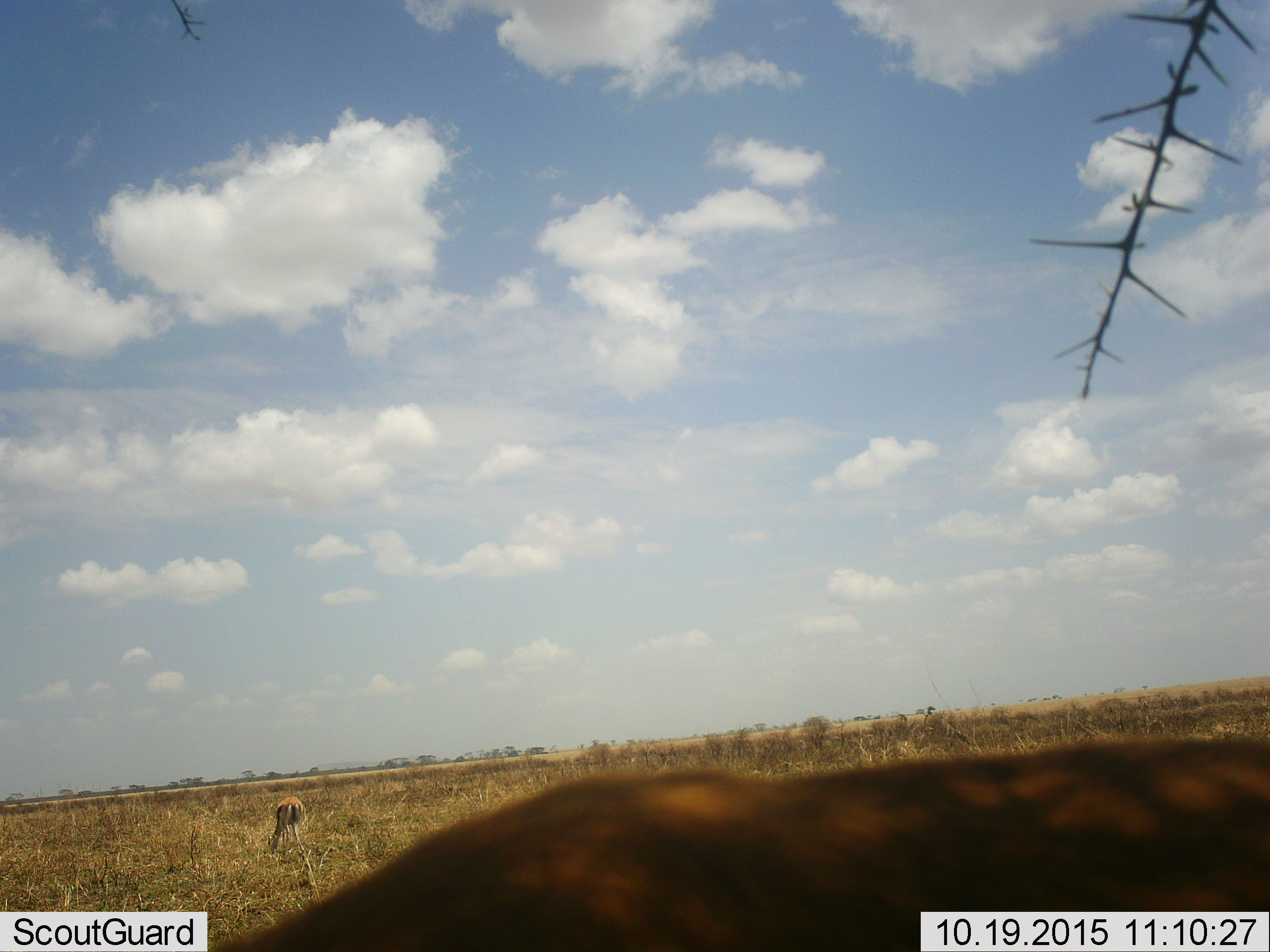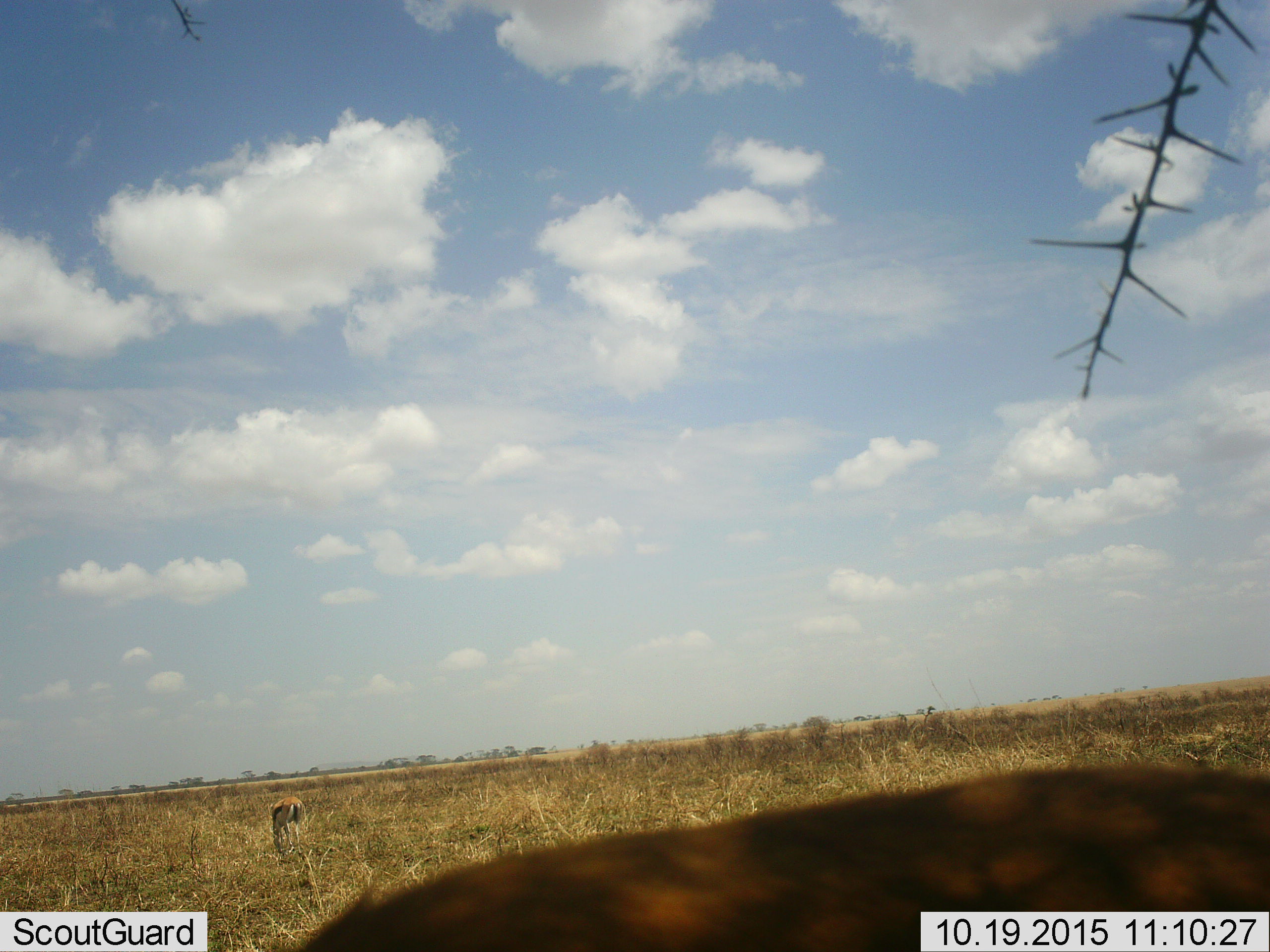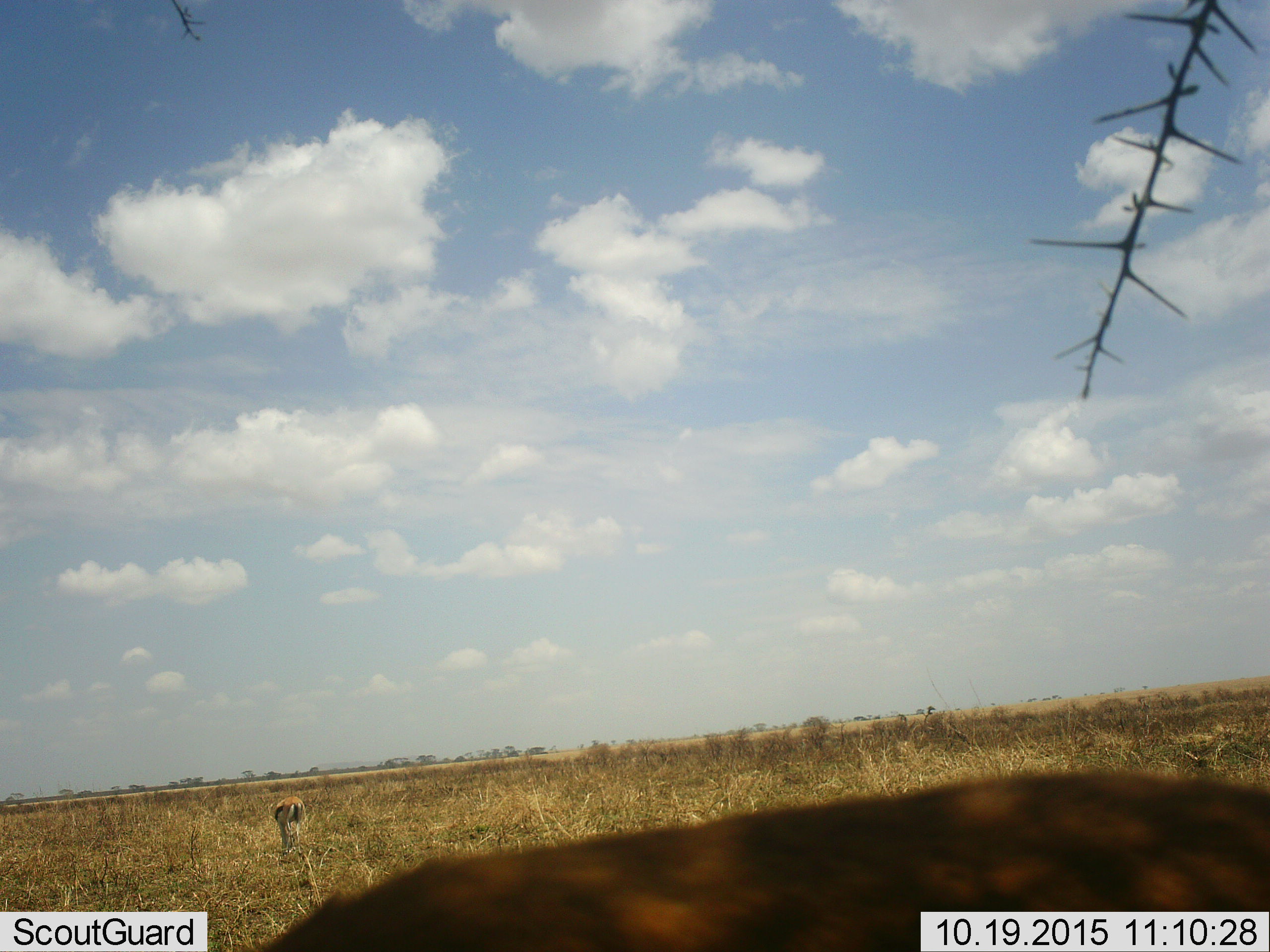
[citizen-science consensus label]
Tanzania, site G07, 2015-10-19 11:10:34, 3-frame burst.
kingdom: Animalia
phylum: Chordata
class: Mammalia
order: Artiodactyla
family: Bovidae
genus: Eudorcas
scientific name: Eudorcas thomsonii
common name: thomson's gazelle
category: gazellethomsons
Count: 2.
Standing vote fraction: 30%.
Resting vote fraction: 0%.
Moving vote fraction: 0%.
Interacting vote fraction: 0%.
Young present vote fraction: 0%.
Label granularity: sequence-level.